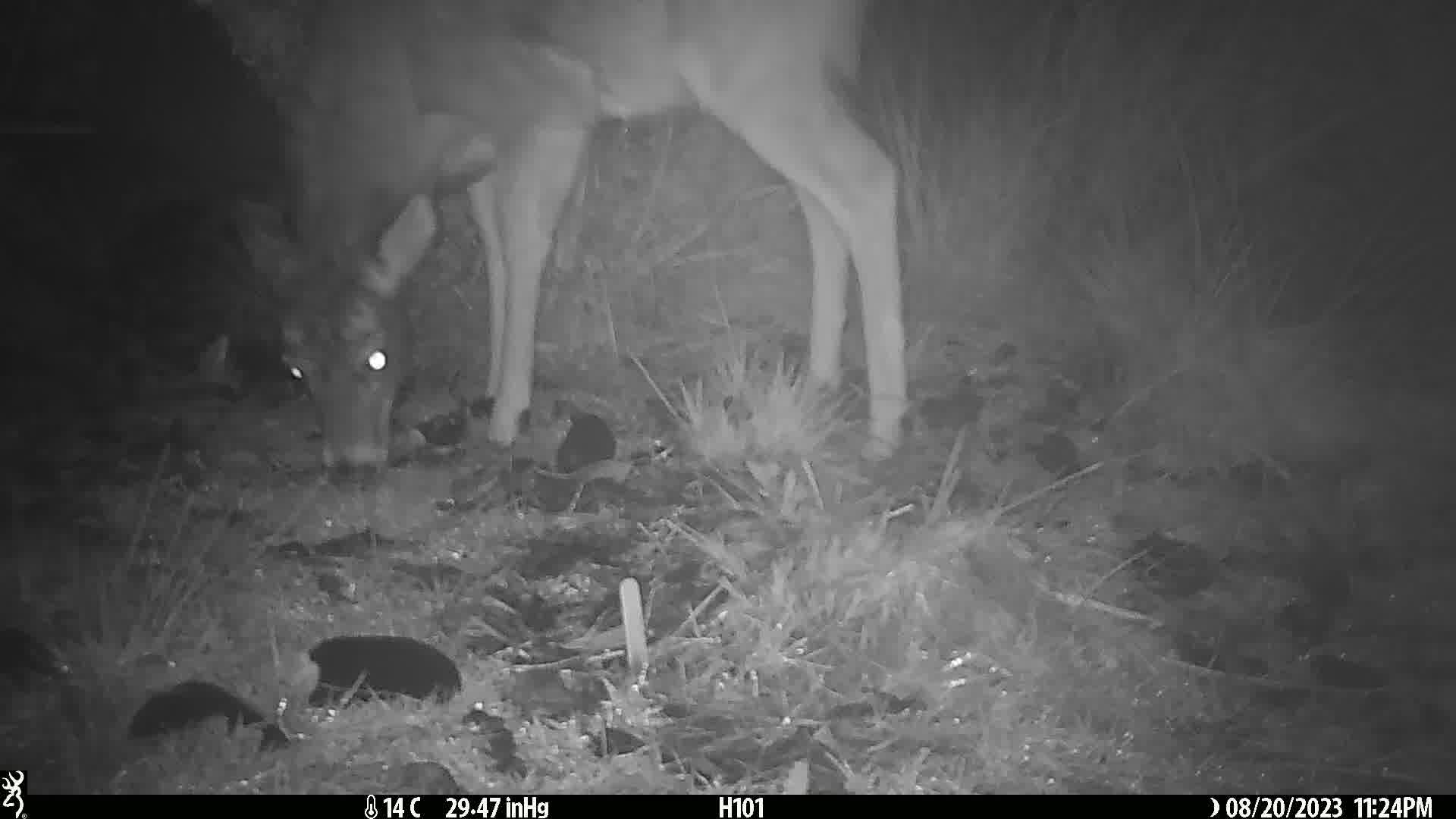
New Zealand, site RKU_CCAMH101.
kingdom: Animalia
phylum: Chordata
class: Mammalia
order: Artiodactyla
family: Cervidae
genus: Odocoileus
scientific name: Odocoileus virginianus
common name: white-tailed deer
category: white tailed deer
White tailed deer (white-tailed deer) (Odocoileus virginianus).